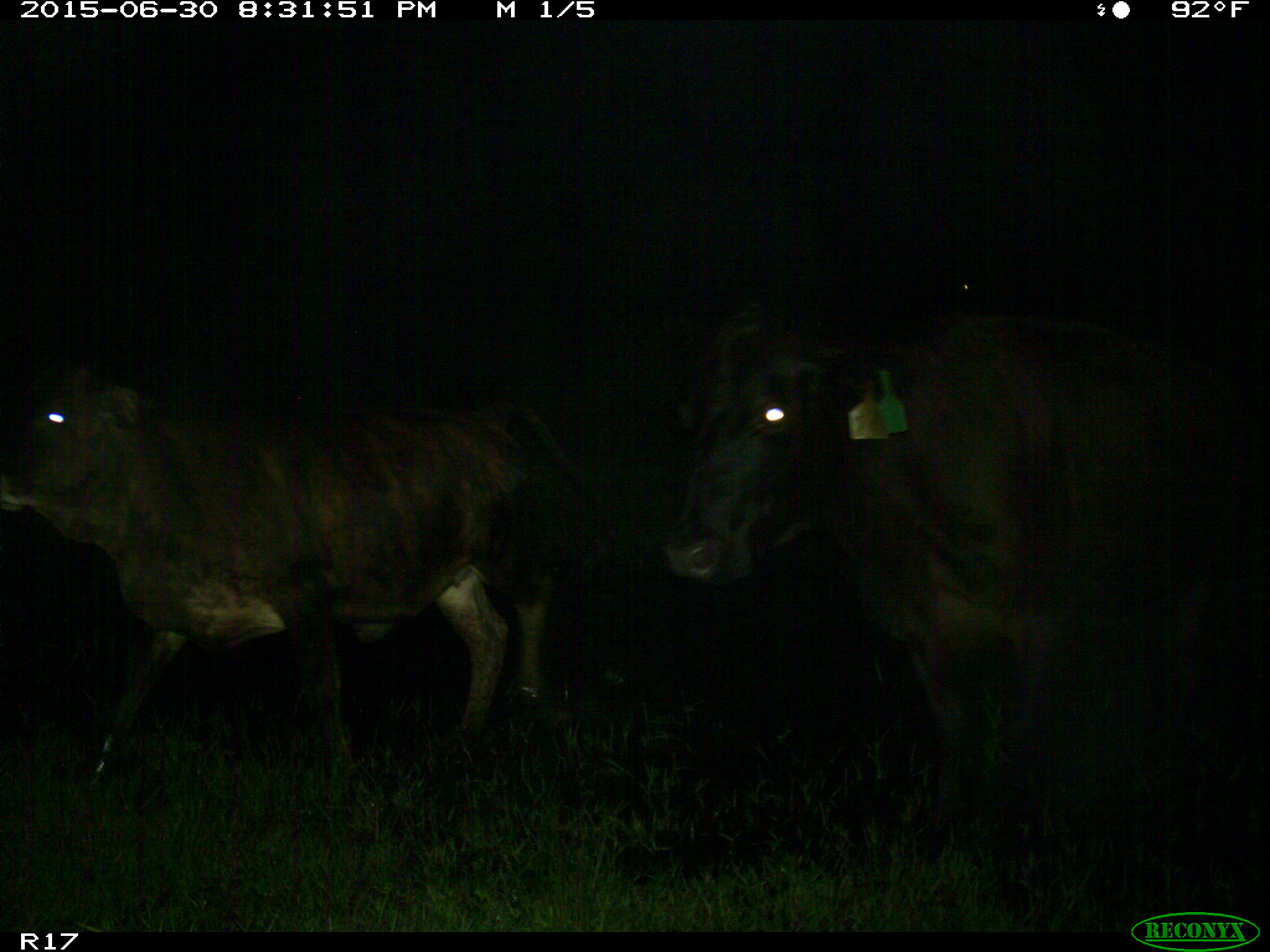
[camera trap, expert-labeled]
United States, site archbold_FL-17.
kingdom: Animalia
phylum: Chordata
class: Mammalia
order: Artiodactyla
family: Bovidae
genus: Bos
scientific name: Bos taurus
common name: domestic cow